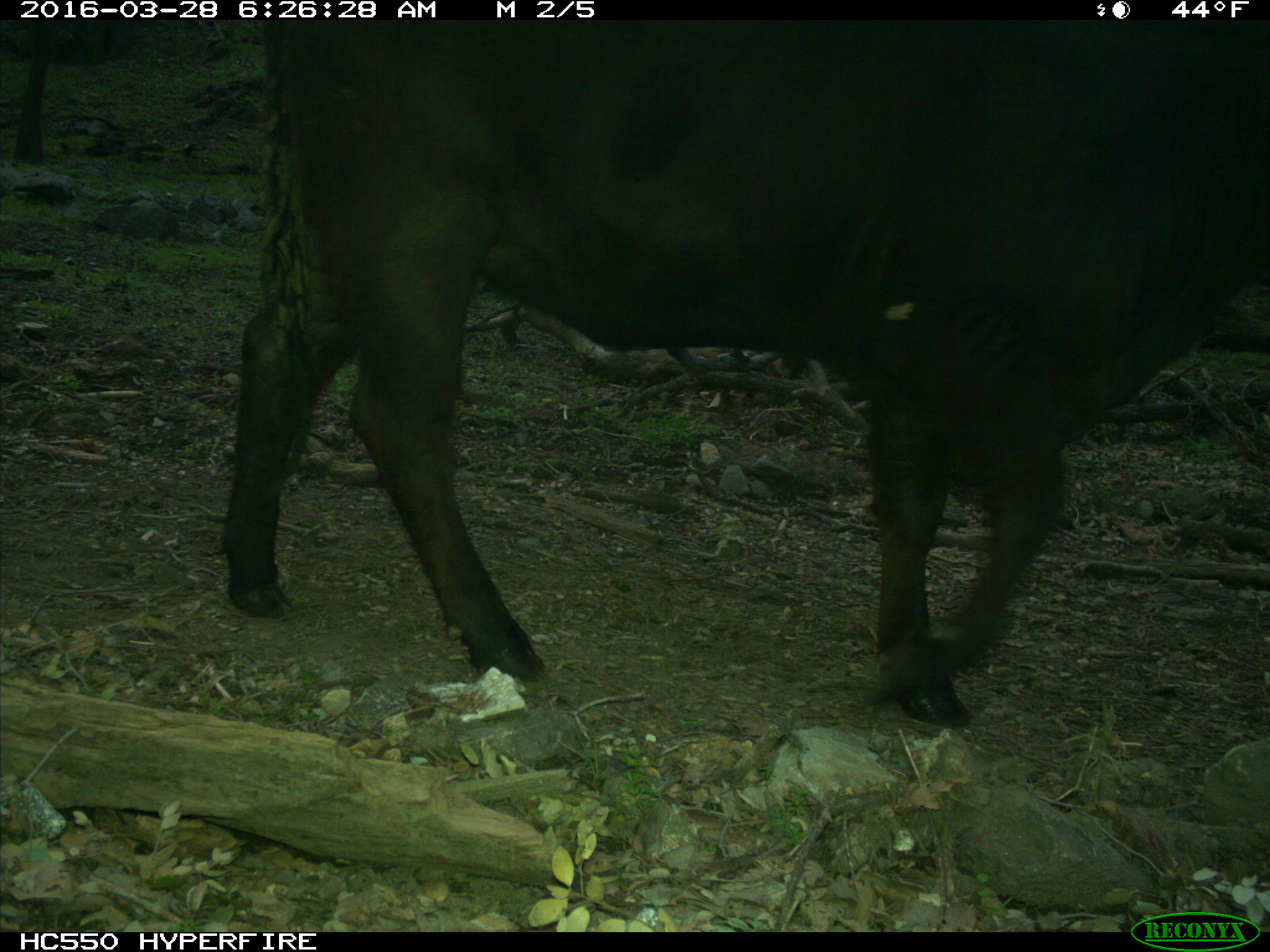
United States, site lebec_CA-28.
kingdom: Animalia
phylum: Chordata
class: Mammalia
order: Artiodactyla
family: Bovidae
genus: Bos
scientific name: Bos taurus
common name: domestic cow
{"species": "Bos taurus (domestic cow)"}